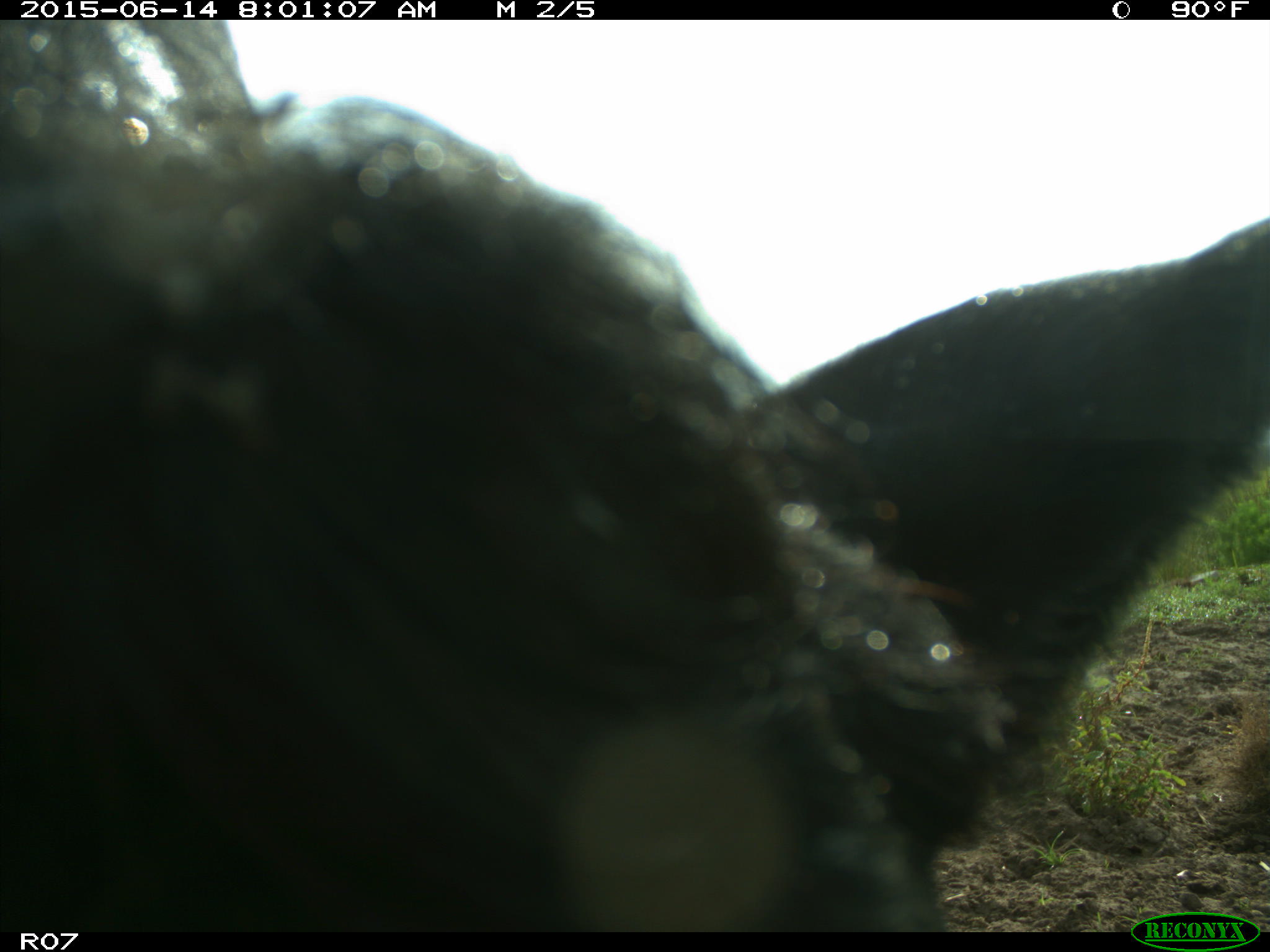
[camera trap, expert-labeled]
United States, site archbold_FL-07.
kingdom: Animalia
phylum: Chordata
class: Mammalia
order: Artiodactyla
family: Bovidae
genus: Bos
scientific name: Bos taurus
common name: domestic cow